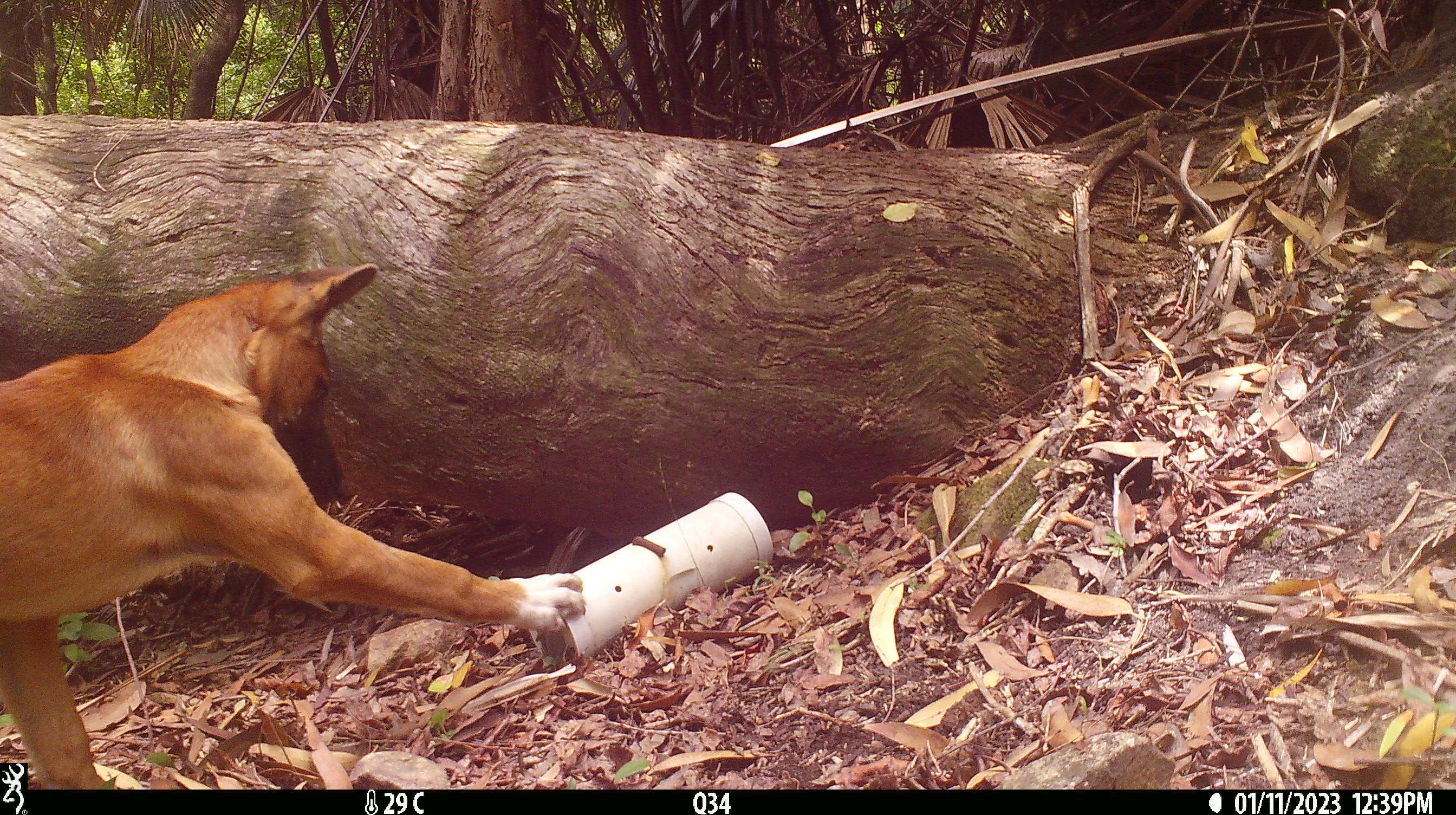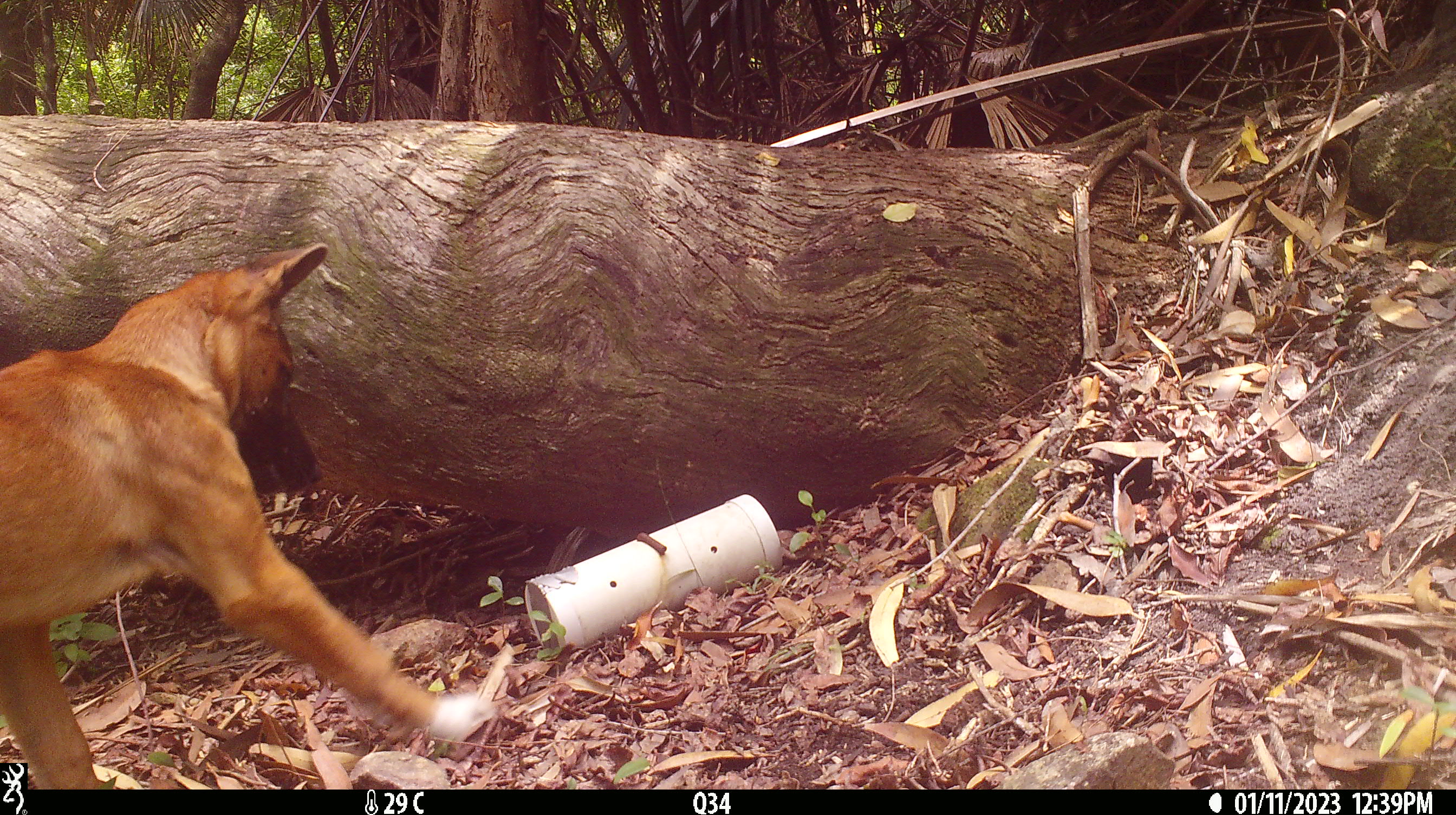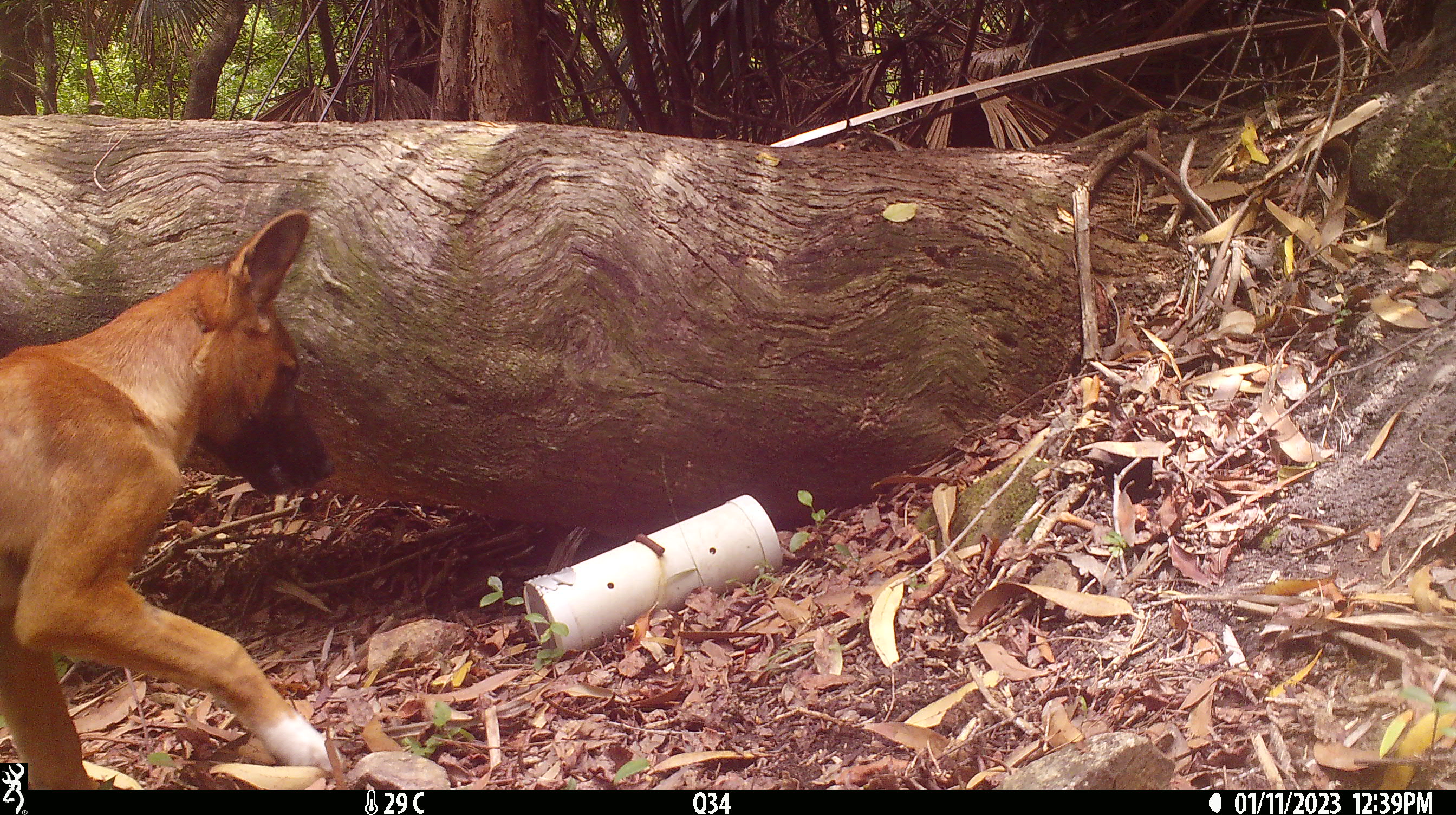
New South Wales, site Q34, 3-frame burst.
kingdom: Animalia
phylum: Chordata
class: Mammalia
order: Carnivora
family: Canidae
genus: Canis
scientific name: Canis familiaris dingo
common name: dingo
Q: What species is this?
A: Dingo (Canis familiaris dingo).